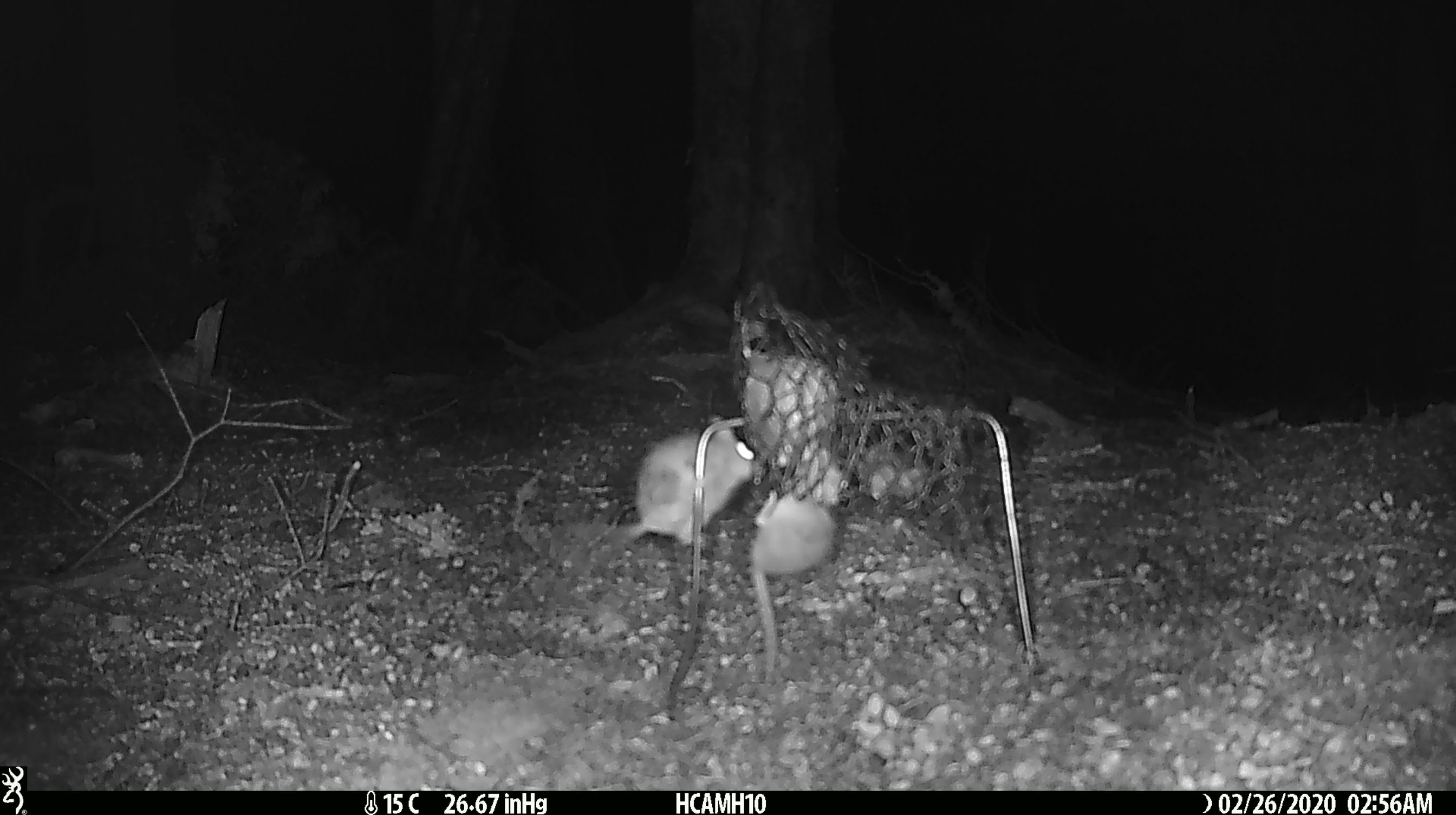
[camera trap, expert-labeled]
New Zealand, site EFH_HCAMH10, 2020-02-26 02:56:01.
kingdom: Animalia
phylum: Chordata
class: Mammalia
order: Rodentia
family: Muridae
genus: Mus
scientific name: Mus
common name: mouse